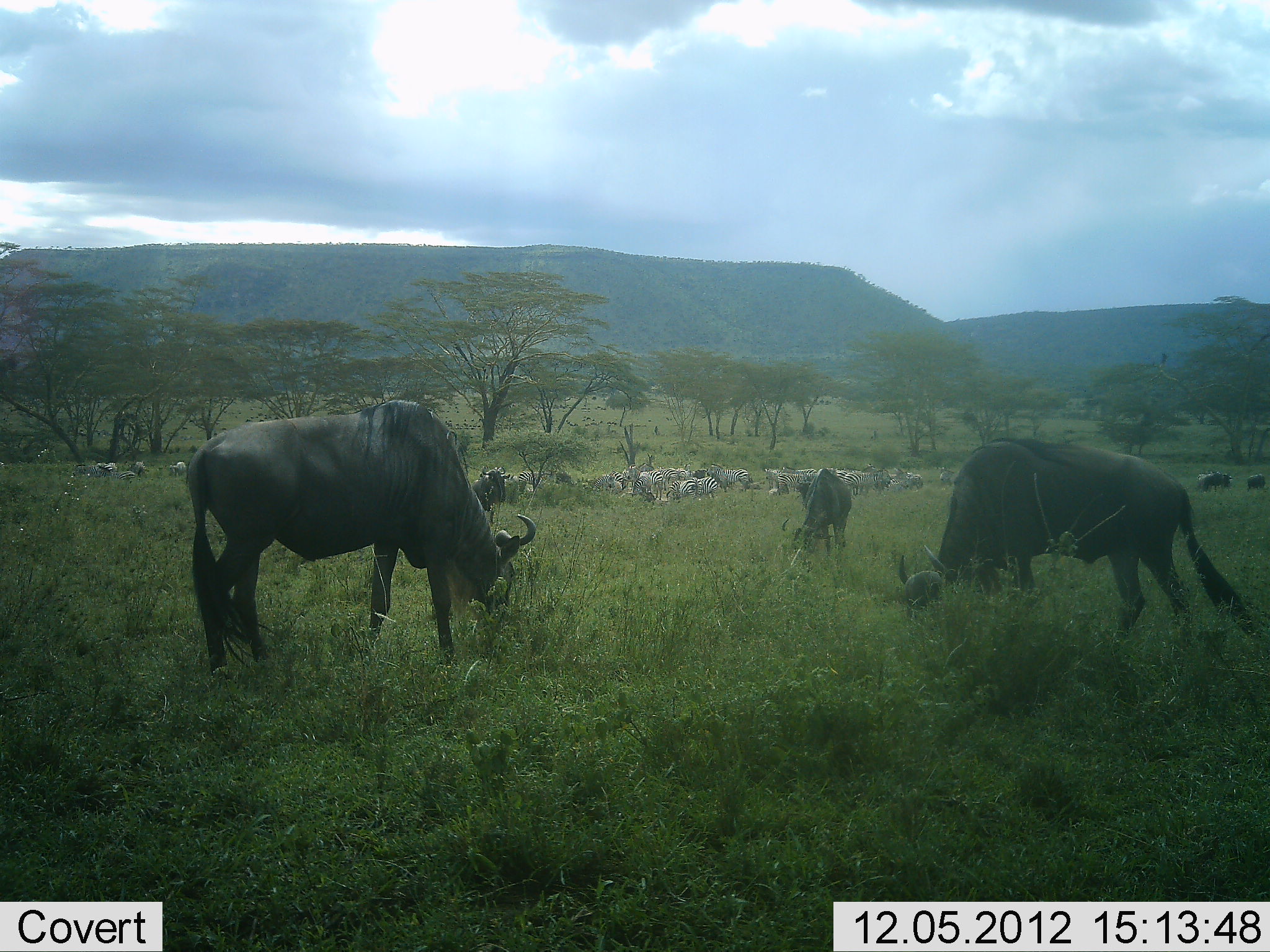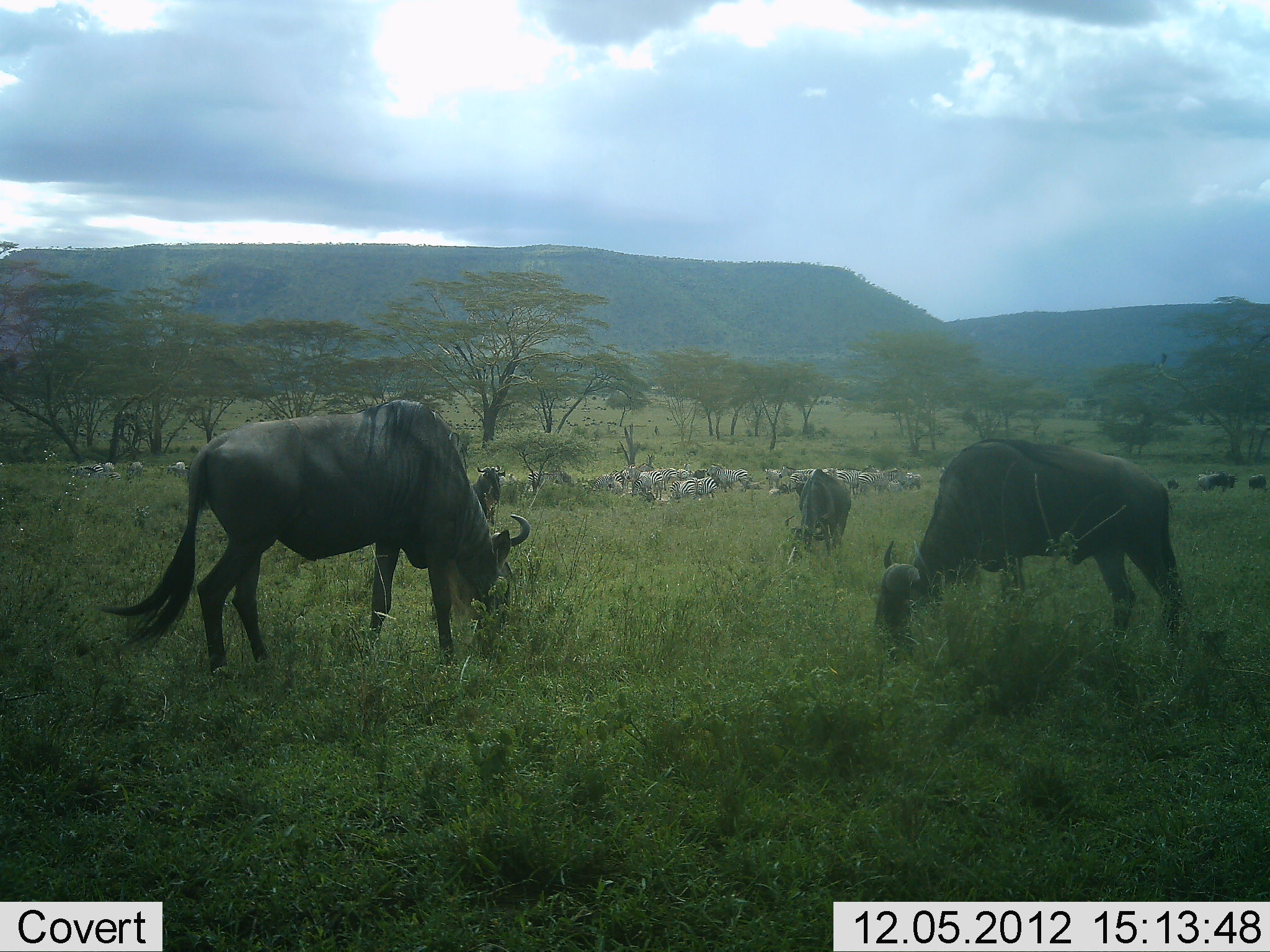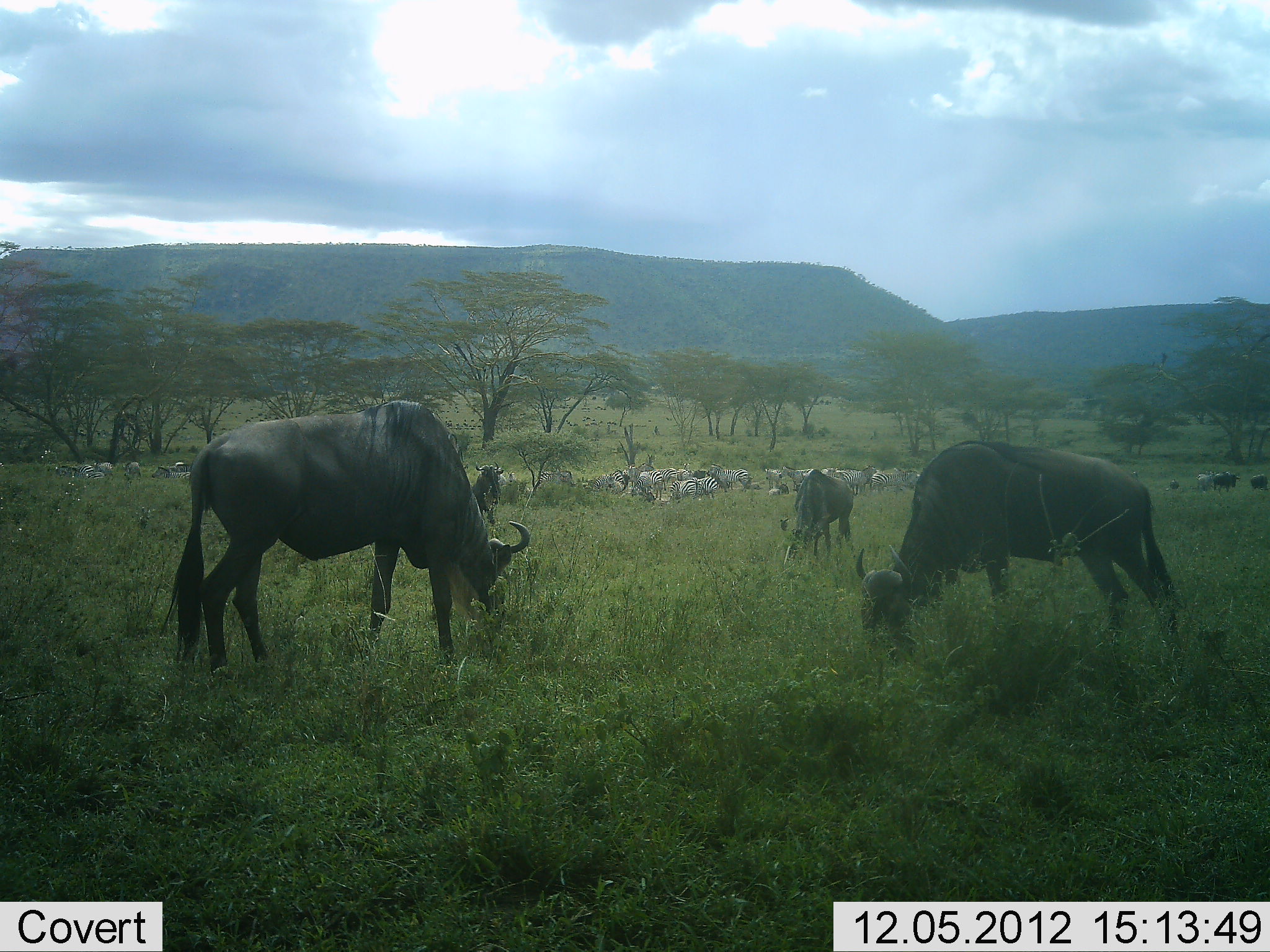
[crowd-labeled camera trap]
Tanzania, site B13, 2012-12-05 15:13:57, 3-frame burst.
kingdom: Animalia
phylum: Chordata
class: Mammalia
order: Artiodactyla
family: Bovidae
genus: Connochaetes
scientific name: Connochaetes taurinus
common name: blue wildebeest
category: wildebeest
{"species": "wildebeest (blue wildebeest) (Connochaetes taurinus)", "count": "6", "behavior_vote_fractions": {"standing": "32%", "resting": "5%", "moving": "11%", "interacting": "0%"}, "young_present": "0%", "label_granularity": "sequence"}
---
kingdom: Animalia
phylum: Chordata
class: Mammalia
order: Perissodactyla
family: Equidae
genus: Equus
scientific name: Equus quagga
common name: plains zebra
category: zebra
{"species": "zebra (plains zebra) (Equus quagga)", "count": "11-50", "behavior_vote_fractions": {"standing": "50%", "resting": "10%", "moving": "30%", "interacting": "10%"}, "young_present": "0%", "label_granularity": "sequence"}